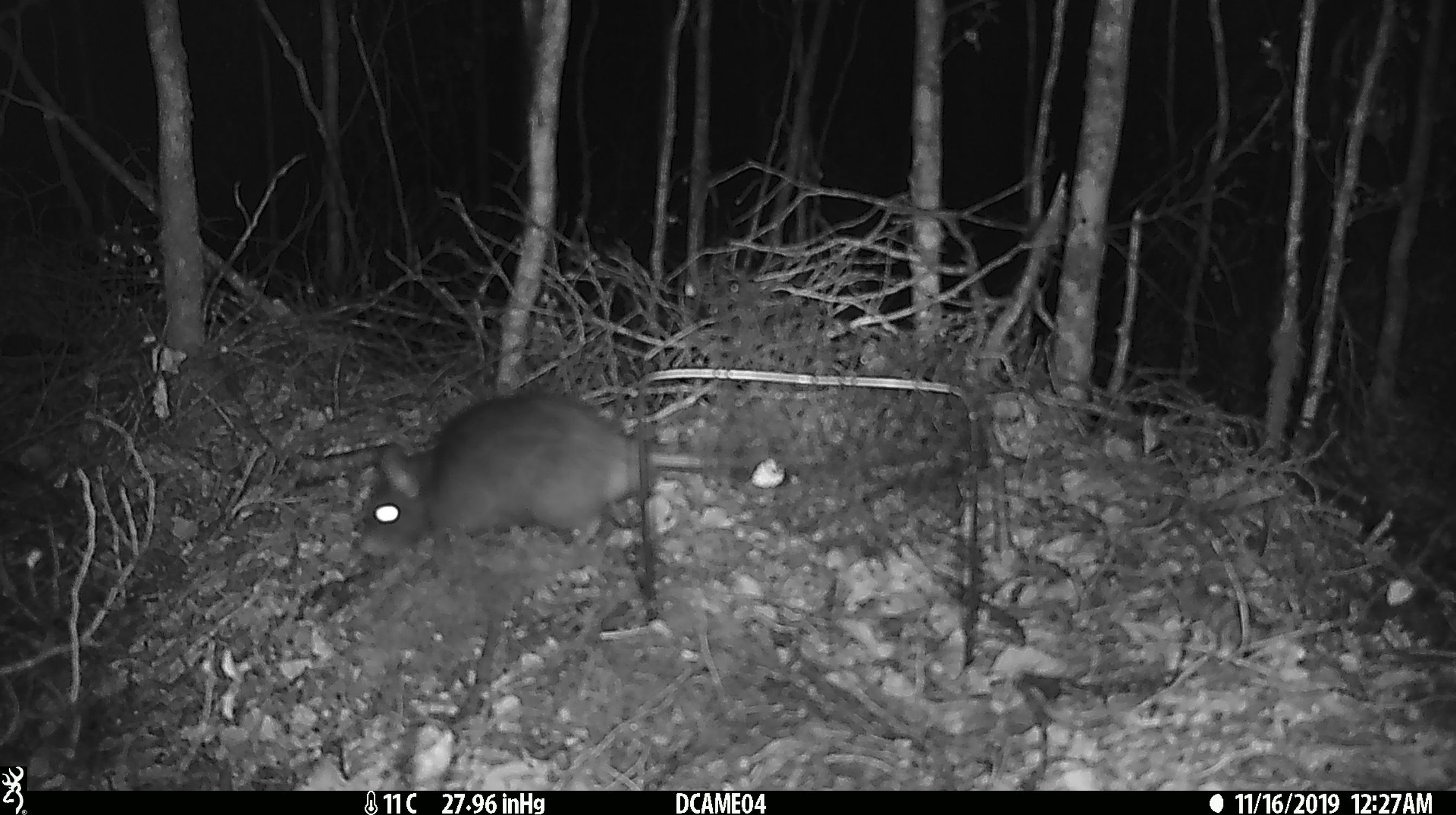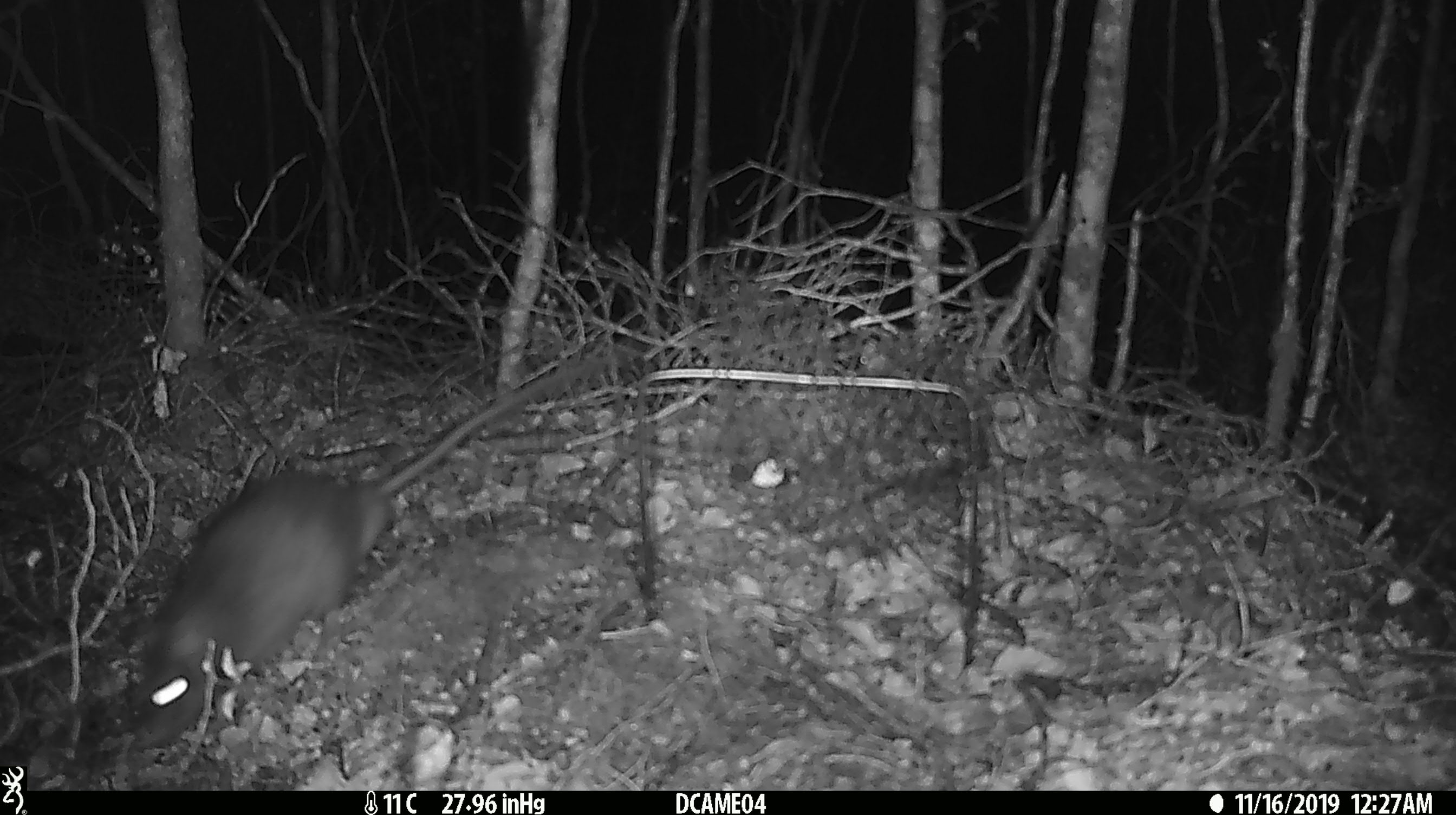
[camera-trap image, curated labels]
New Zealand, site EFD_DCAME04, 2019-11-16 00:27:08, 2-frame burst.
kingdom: Animalia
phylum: Chordata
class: Mammalia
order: Rodentia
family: Muridae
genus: Rattus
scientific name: Rattus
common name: rat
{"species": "rat (Rattus)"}